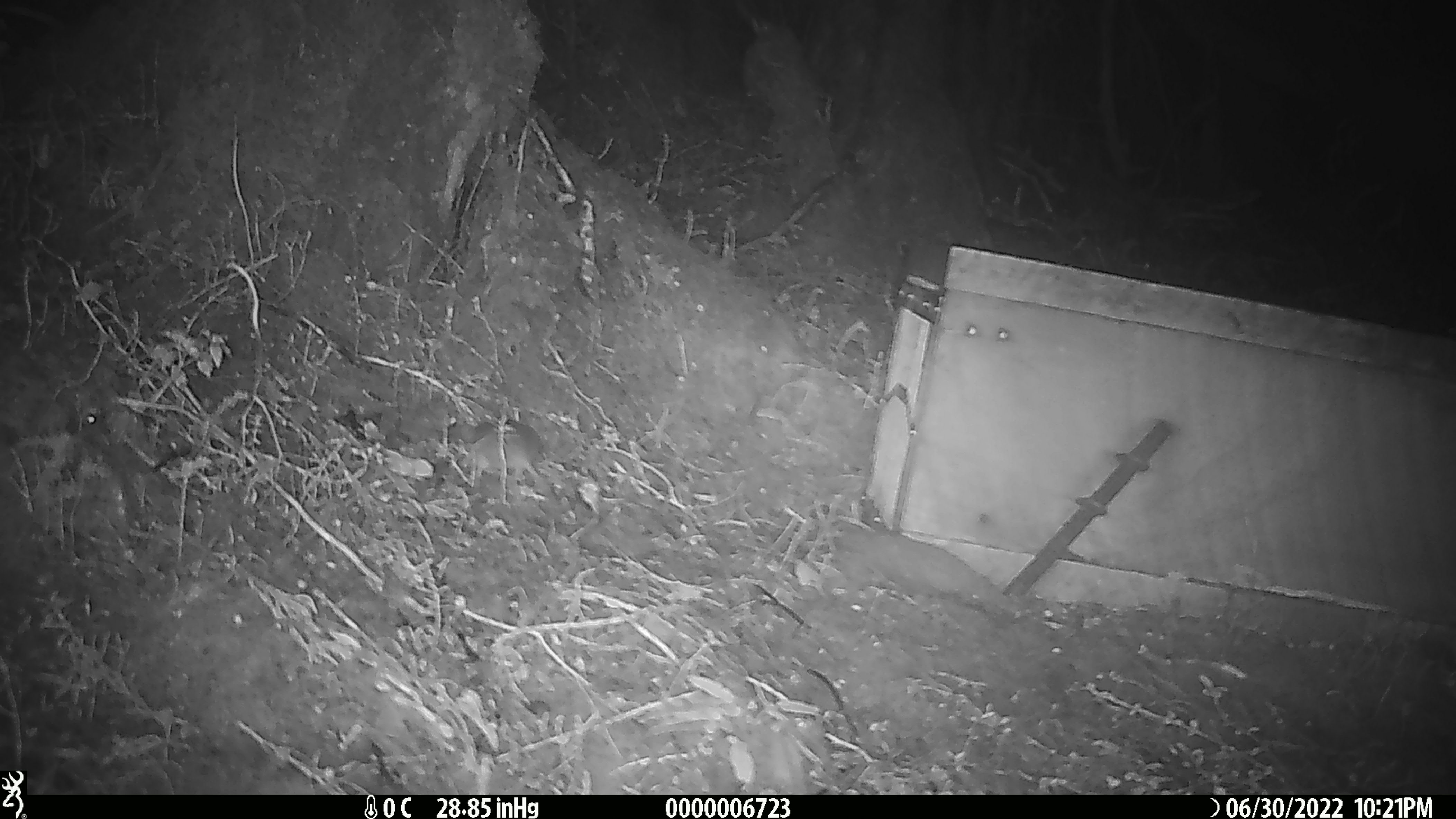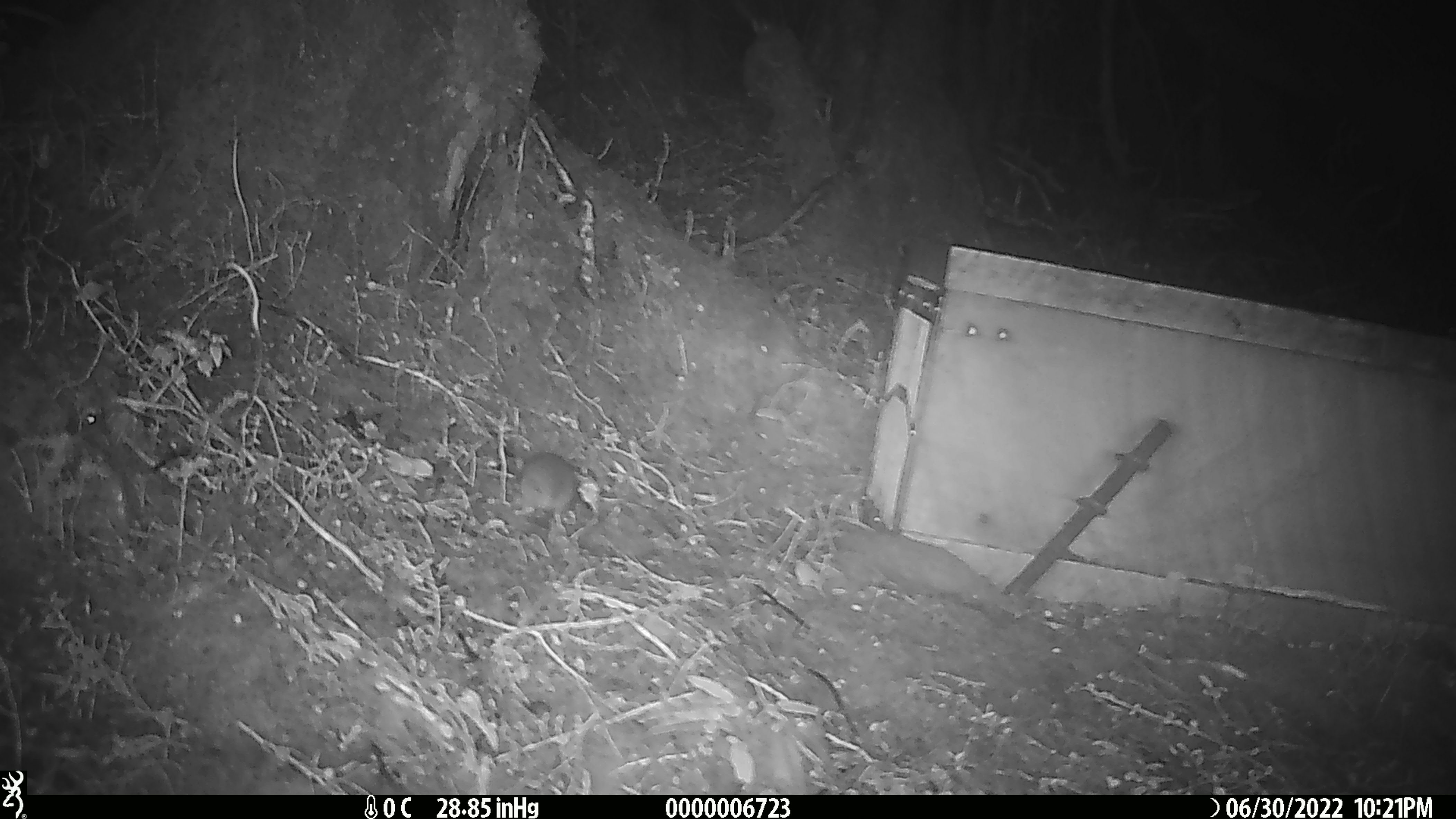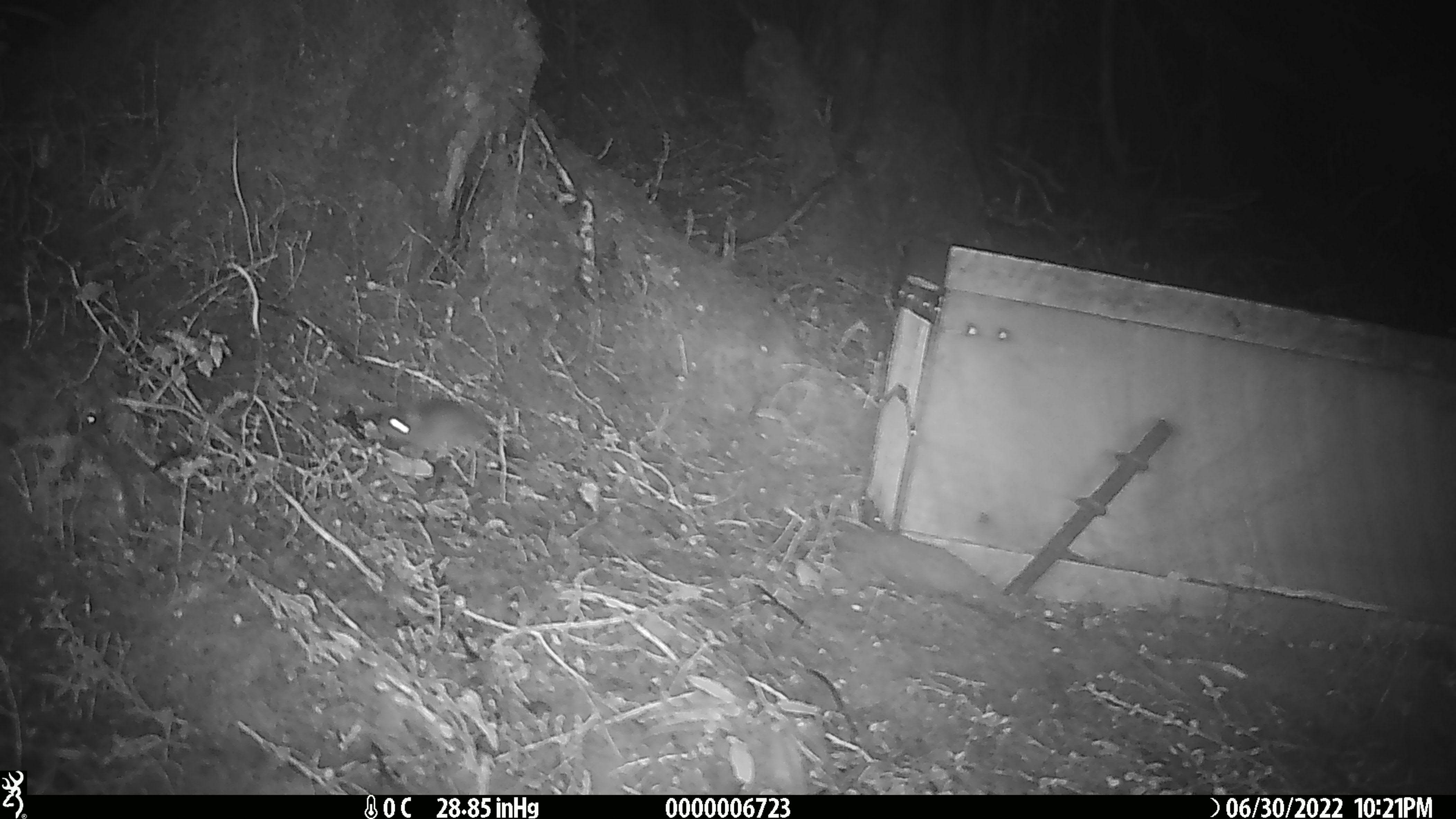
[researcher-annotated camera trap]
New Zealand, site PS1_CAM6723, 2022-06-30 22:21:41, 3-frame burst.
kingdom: Animalia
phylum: Chordata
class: Mammalia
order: Rodentia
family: Muridae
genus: Mus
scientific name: Mus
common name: mouse